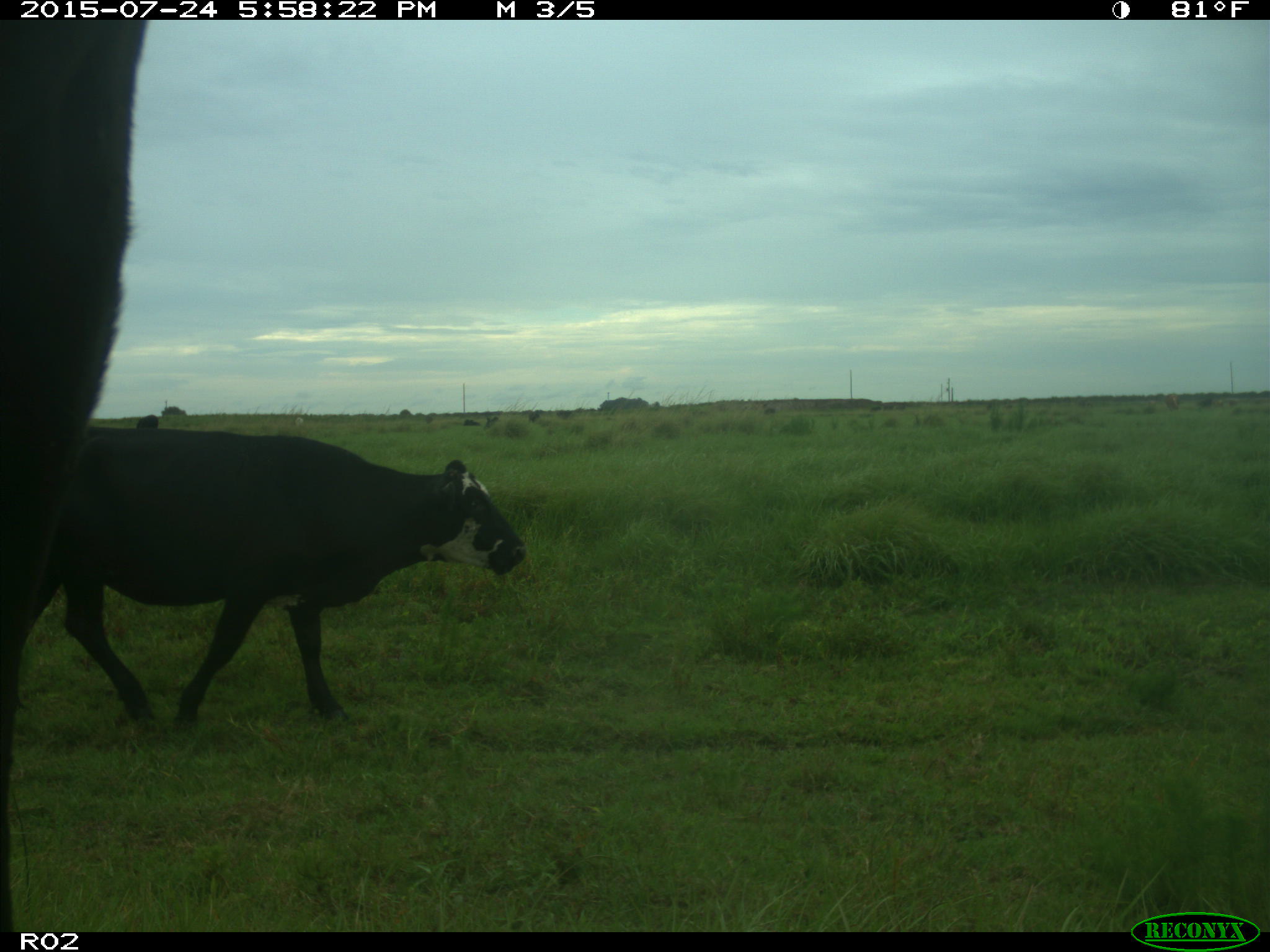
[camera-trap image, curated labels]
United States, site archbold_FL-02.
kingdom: Animalia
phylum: Chordata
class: Mammalia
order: Artiodactyla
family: Bovidae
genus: Bos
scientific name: Bos taurus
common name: domestic cow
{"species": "Bos taurus (domestic cow)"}